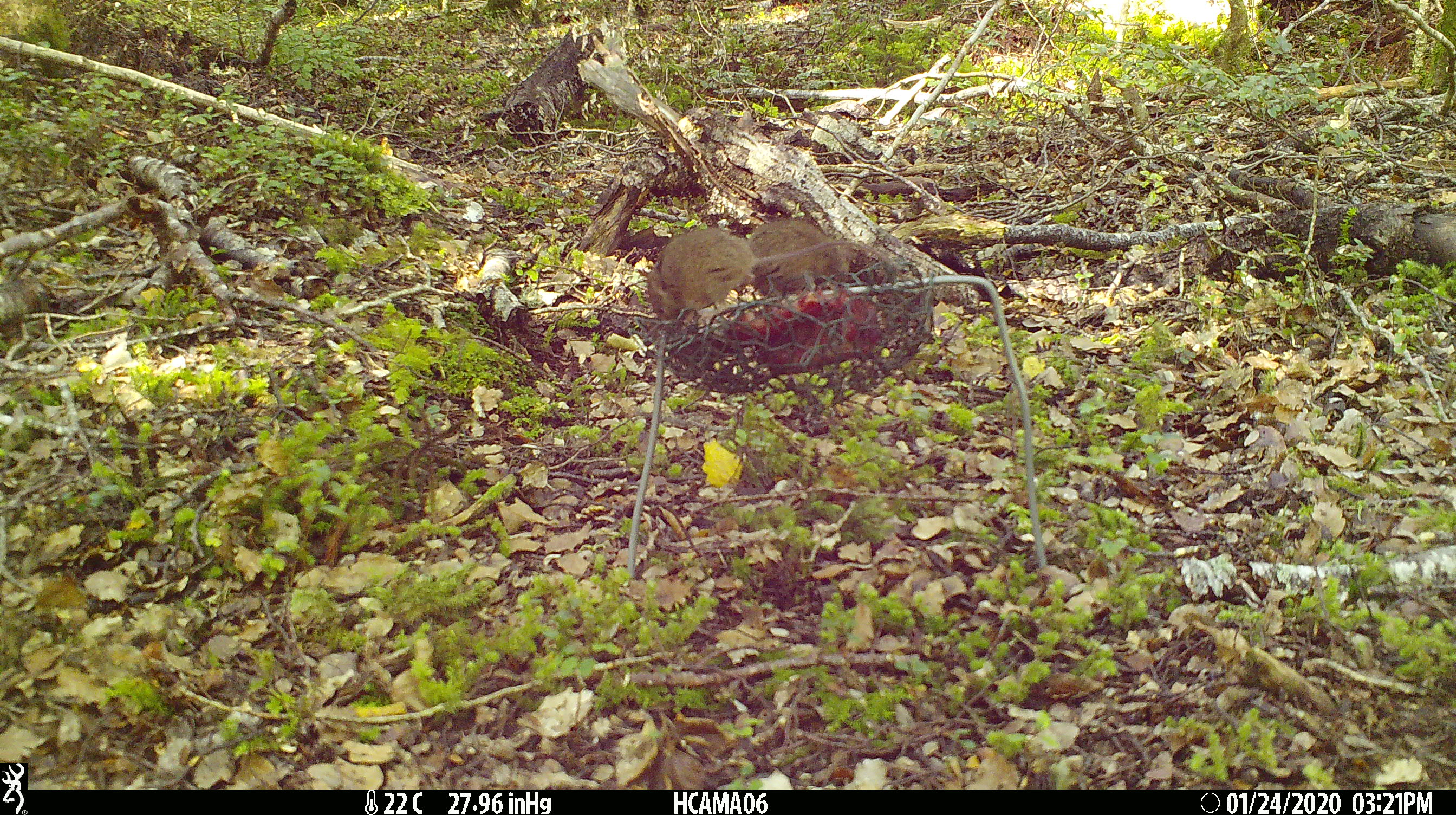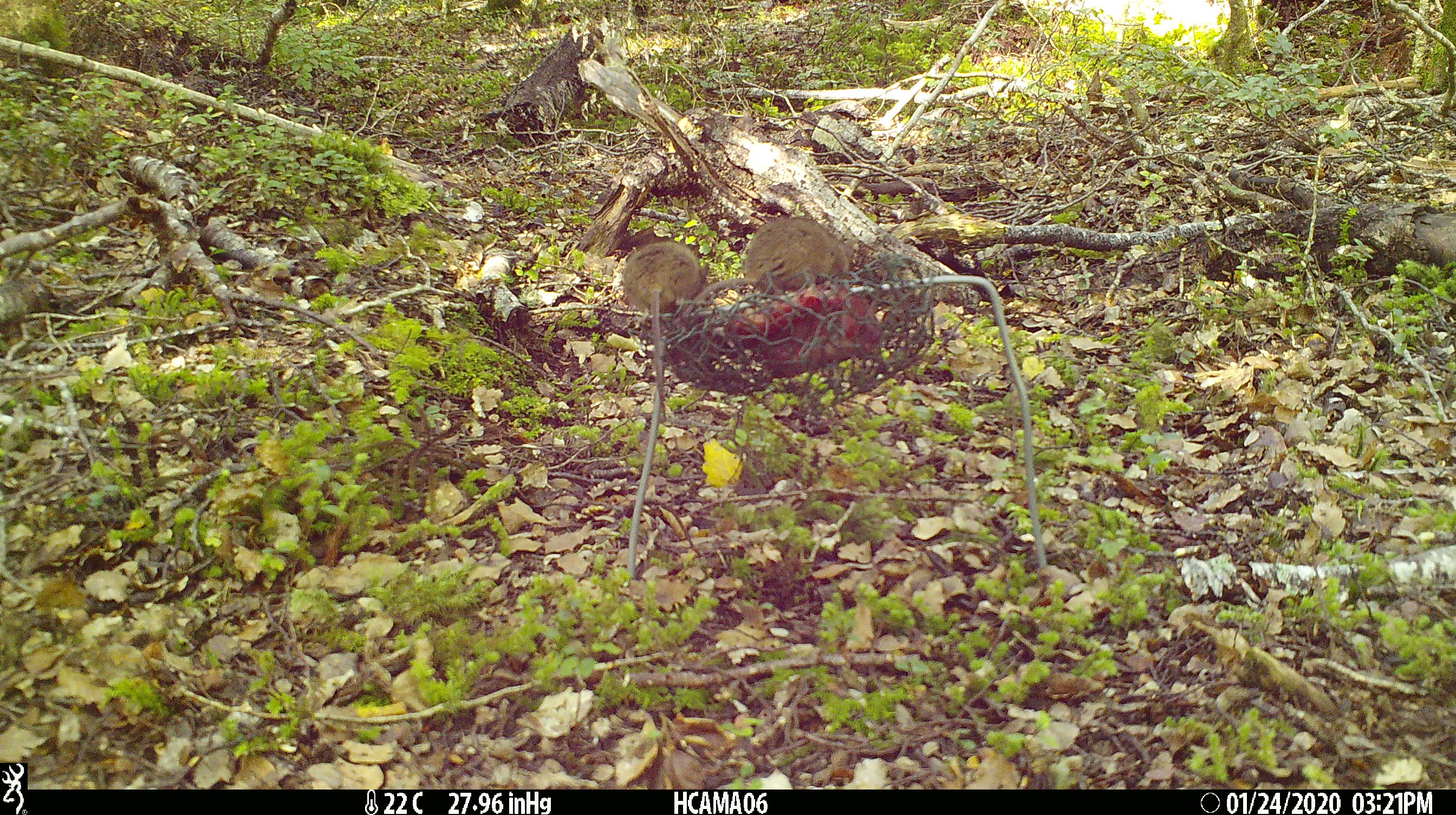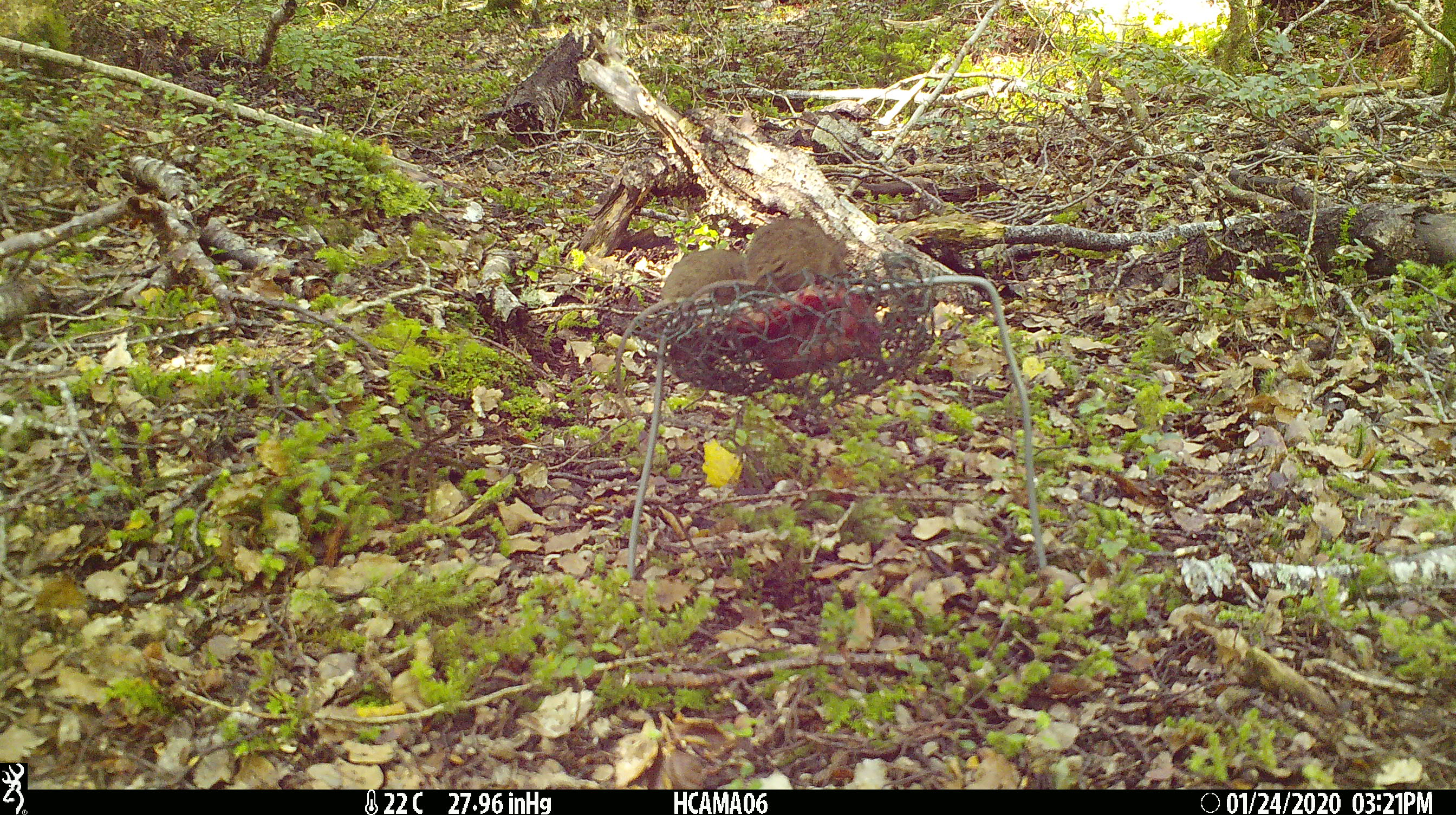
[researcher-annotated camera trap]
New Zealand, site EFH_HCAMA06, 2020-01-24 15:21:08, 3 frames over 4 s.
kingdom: Animalia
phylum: Chordata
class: Mammalia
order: Rodentia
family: Muridae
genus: Mus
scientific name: Mus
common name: mouse